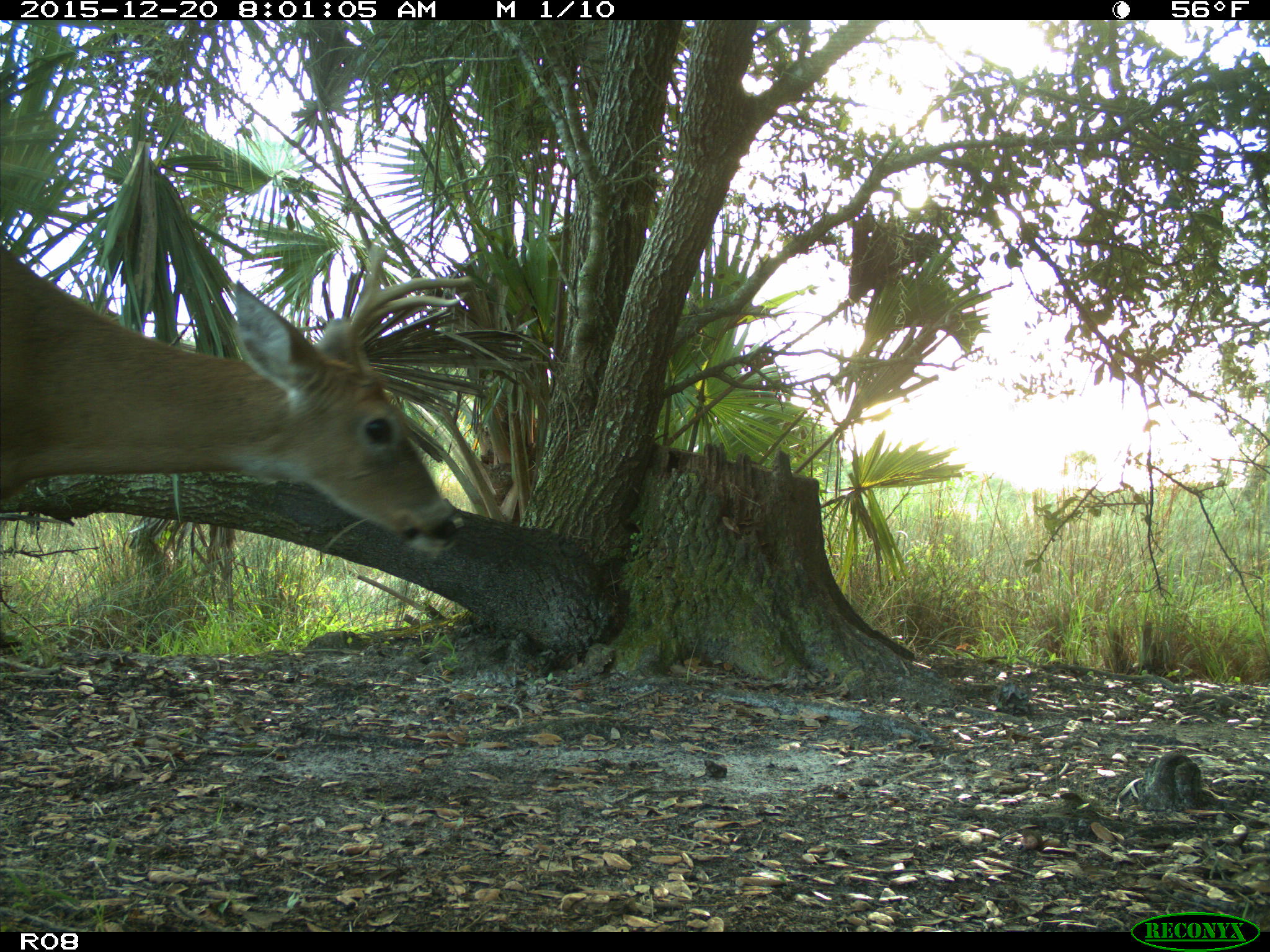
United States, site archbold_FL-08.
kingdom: Animalia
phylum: Chordata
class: Mammalia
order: Artiodactyla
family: Cervidae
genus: Odocoileus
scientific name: Odocoileus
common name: deer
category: unidentified deer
Unidentified deer (deer) (Odocoileus).